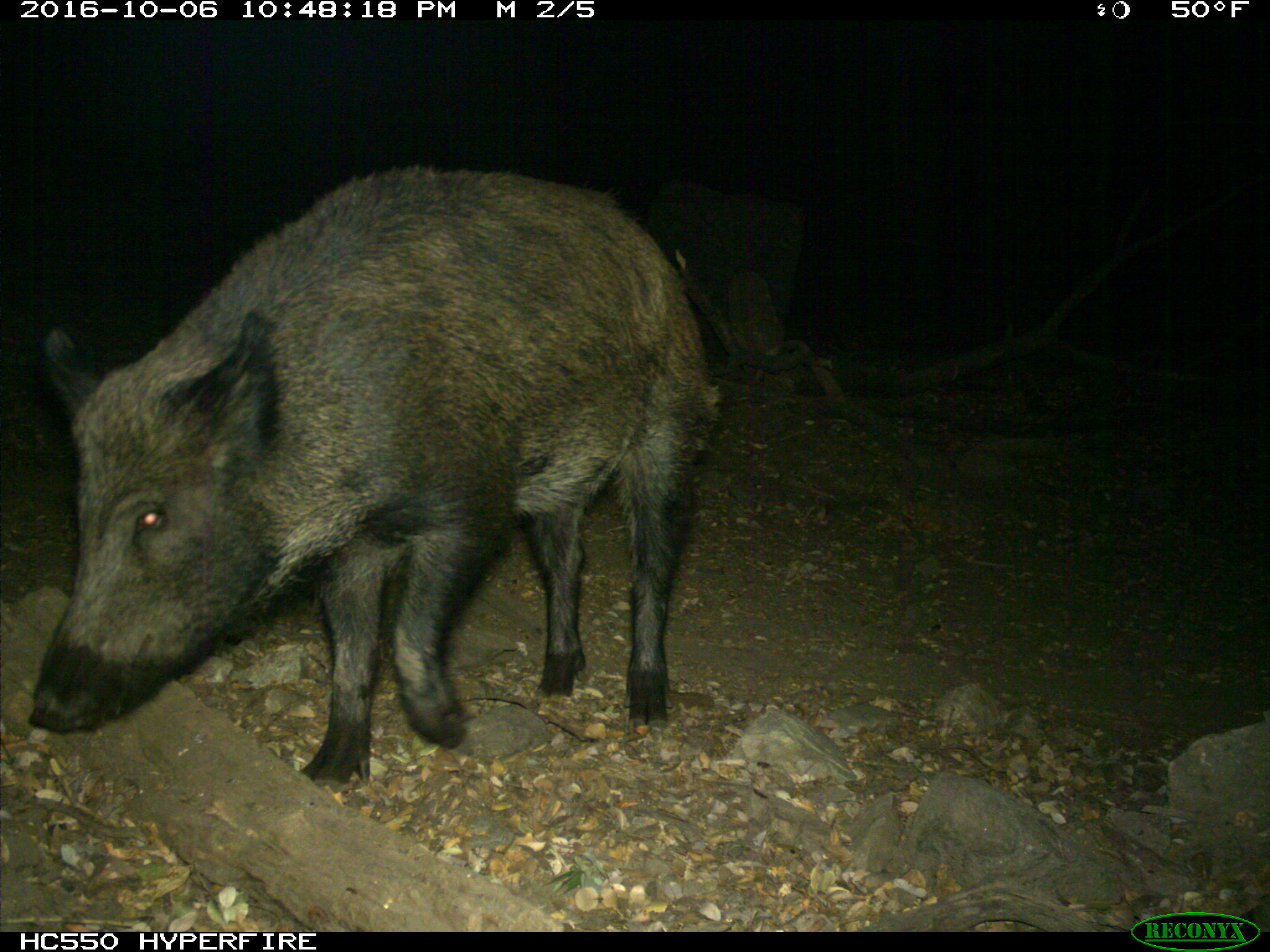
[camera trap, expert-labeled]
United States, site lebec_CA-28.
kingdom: Animalia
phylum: Chordata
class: Mammalia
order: Artiodactyla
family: Suidae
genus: Sus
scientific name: Sus scrofa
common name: wild boar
Sus scrofa (wild boar).